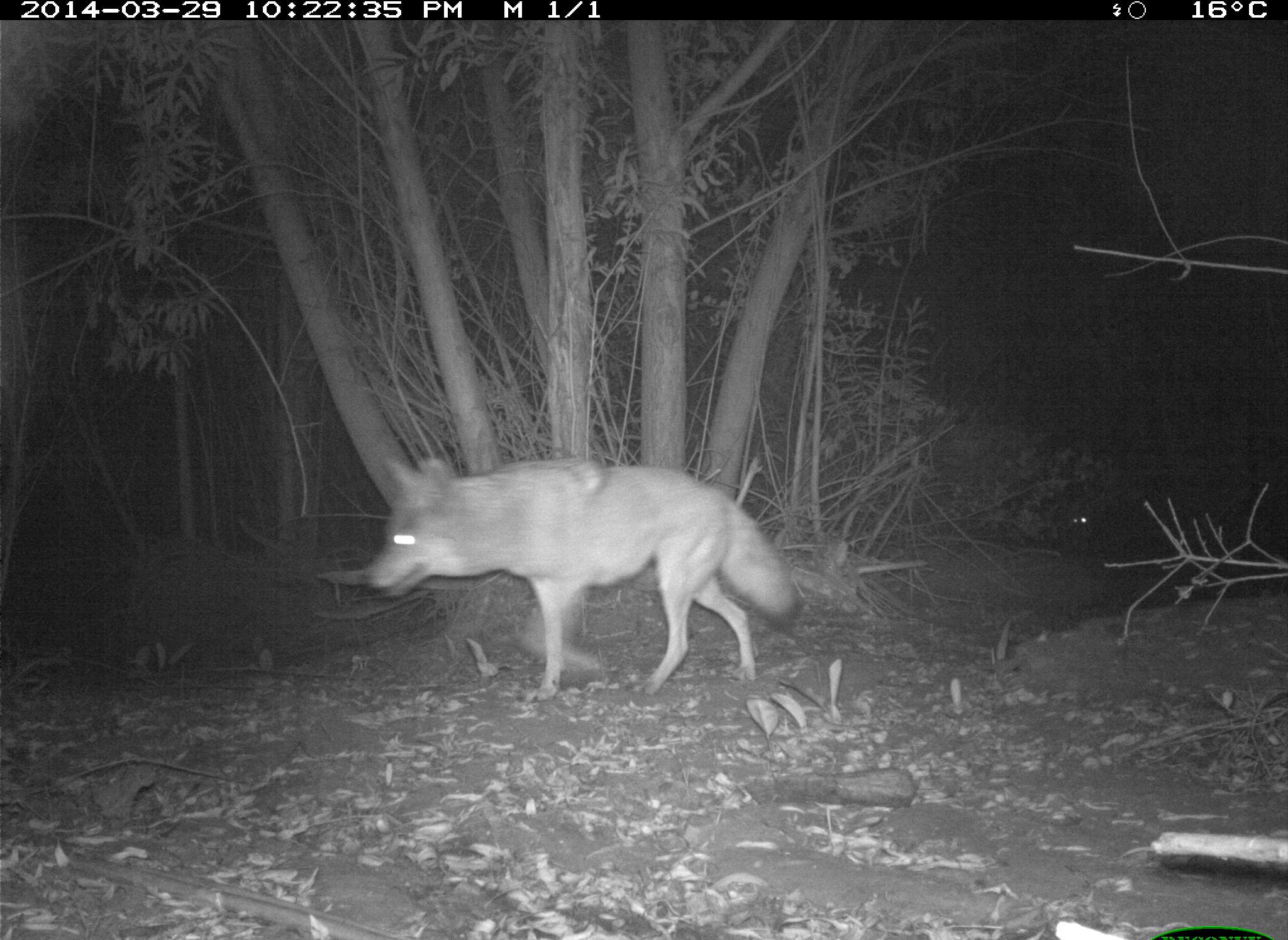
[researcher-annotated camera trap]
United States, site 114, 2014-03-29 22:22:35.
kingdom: Animalia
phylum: Chordata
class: Mammalia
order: Carnivora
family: Canidae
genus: Canis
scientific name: Canis latrans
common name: coyote